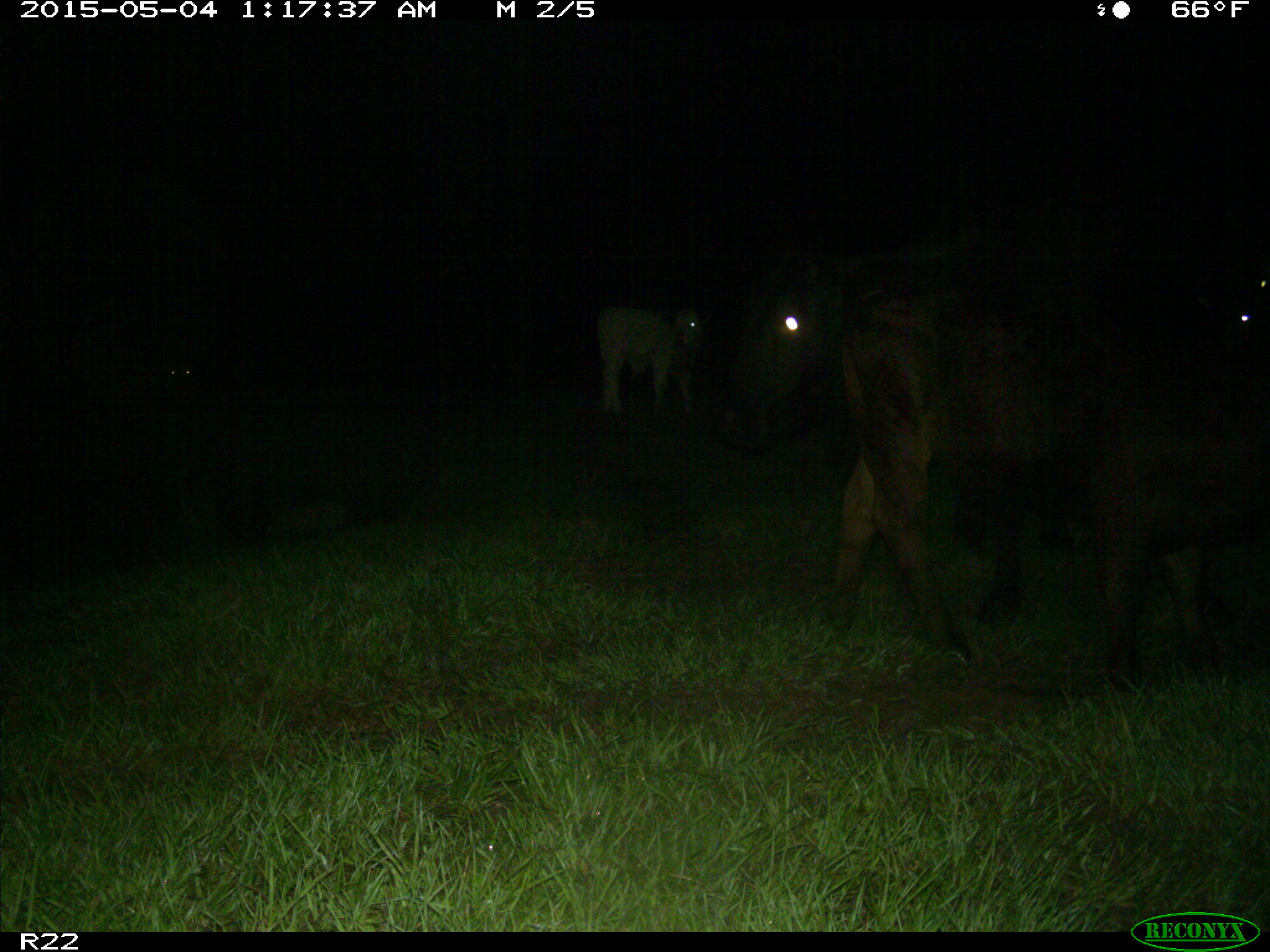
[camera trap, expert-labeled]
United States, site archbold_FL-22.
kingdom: Animalia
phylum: Chordata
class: Mammalia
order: Artiodactyla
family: Bovidae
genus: Bos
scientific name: Bos taurus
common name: domestic cow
Bos taurus (domestic cow).